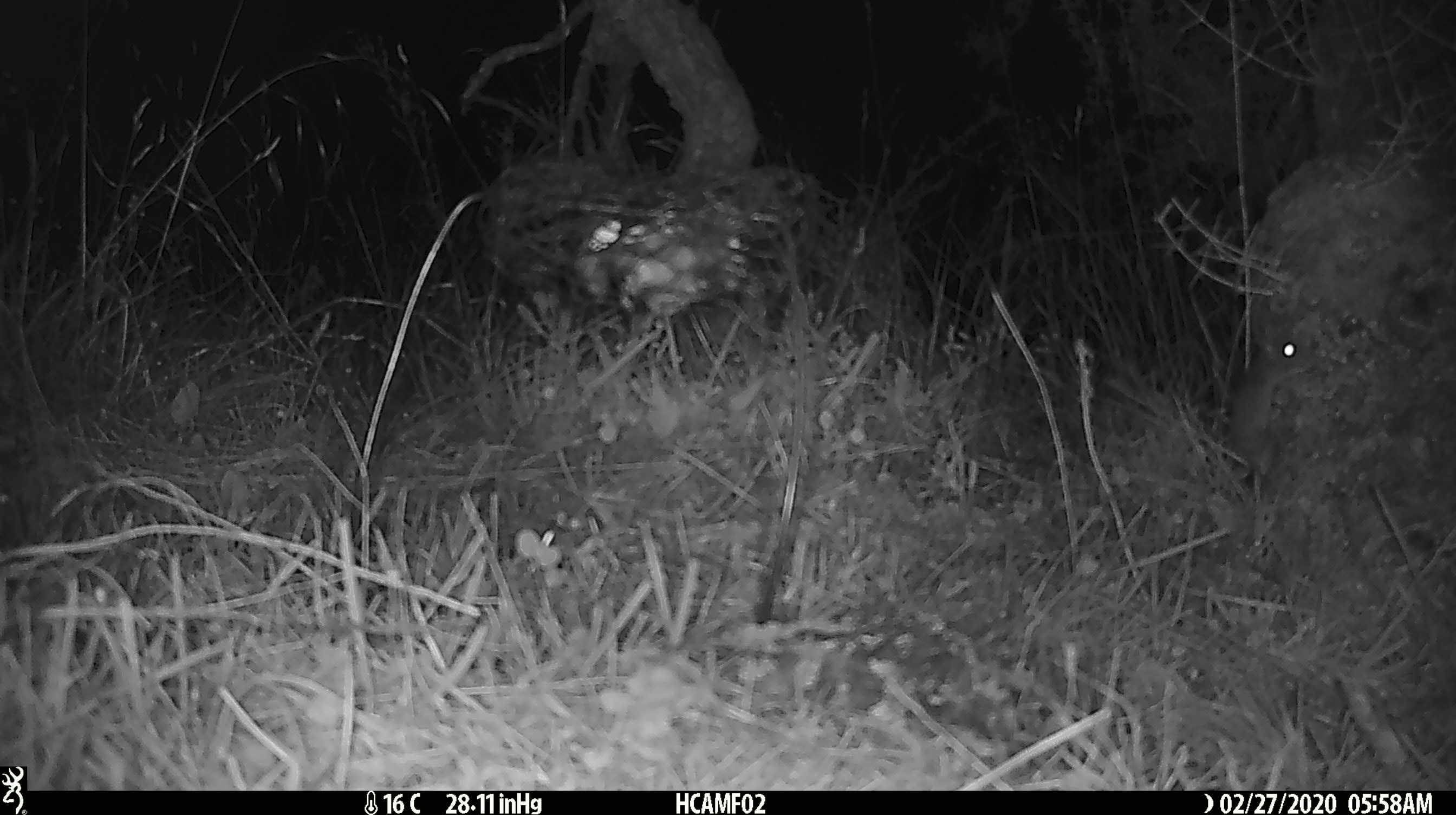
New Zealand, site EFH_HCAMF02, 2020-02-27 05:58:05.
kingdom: Animalia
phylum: Chordata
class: Mammalia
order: Rodentia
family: Muridae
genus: Mus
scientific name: Mus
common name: mouse